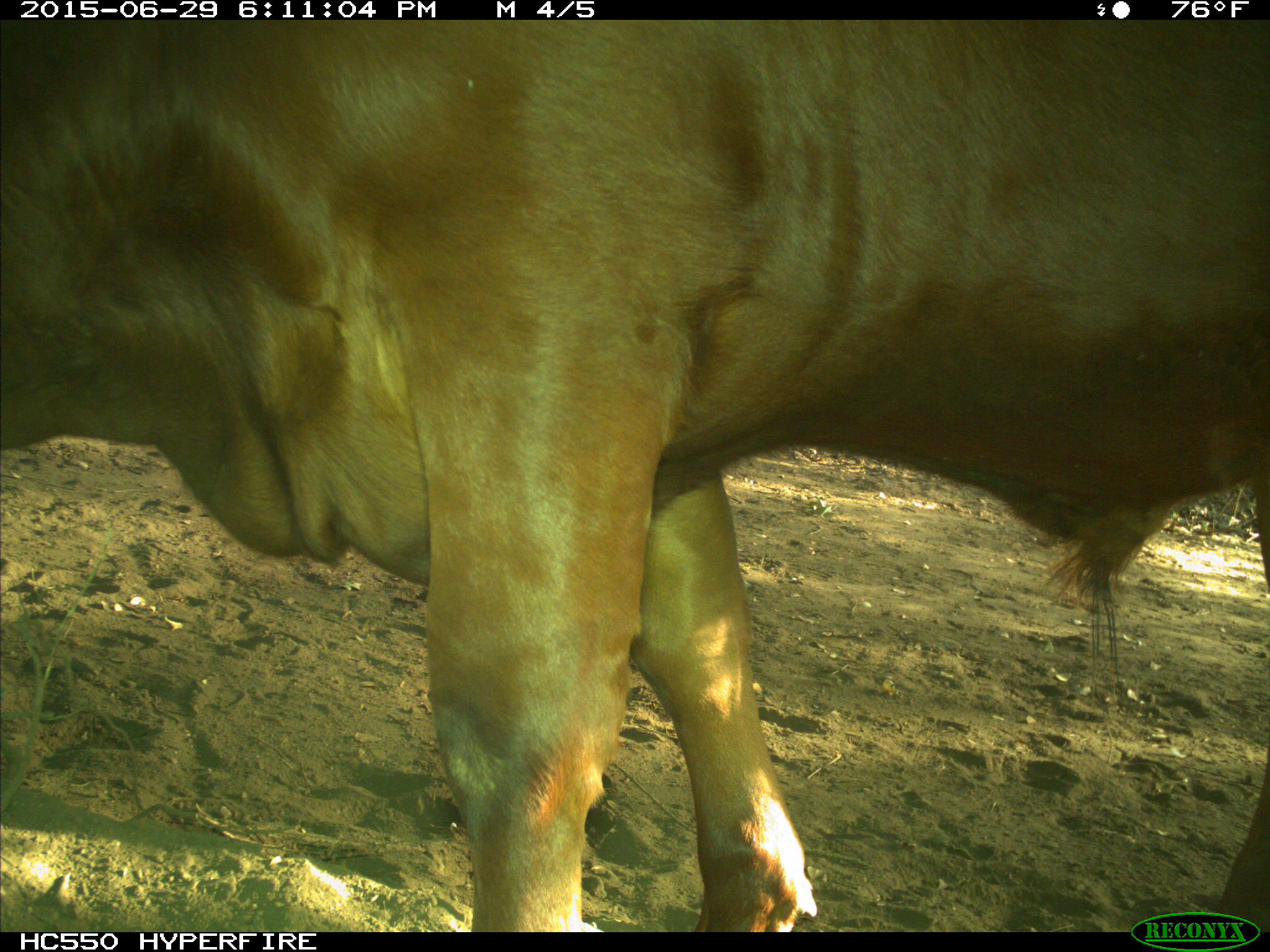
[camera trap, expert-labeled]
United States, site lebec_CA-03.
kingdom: Animalia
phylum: Chordata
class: Mammalia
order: Artiodactyla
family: Bovidae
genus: Bos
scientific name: Bos taurus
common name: domestic cow